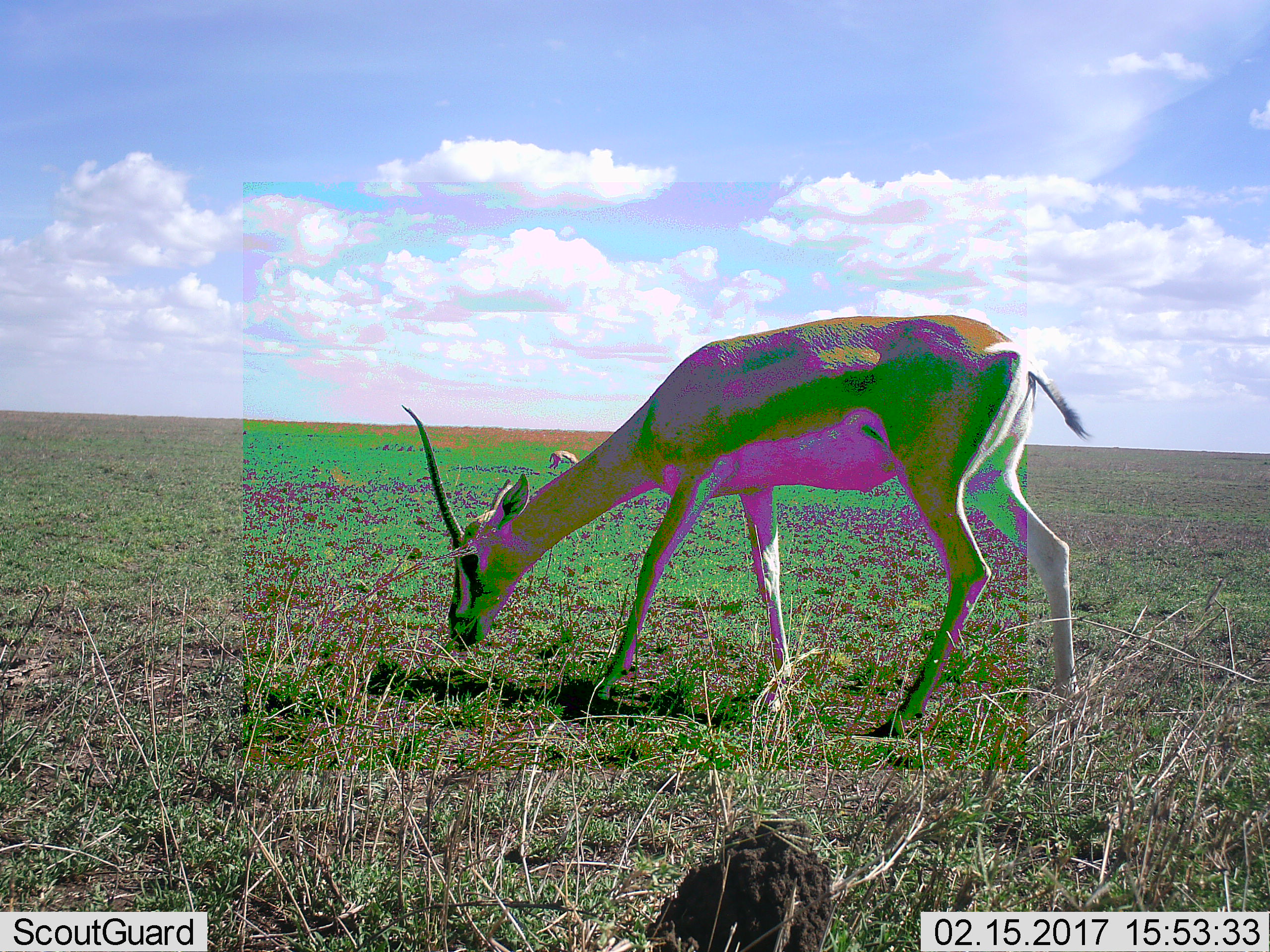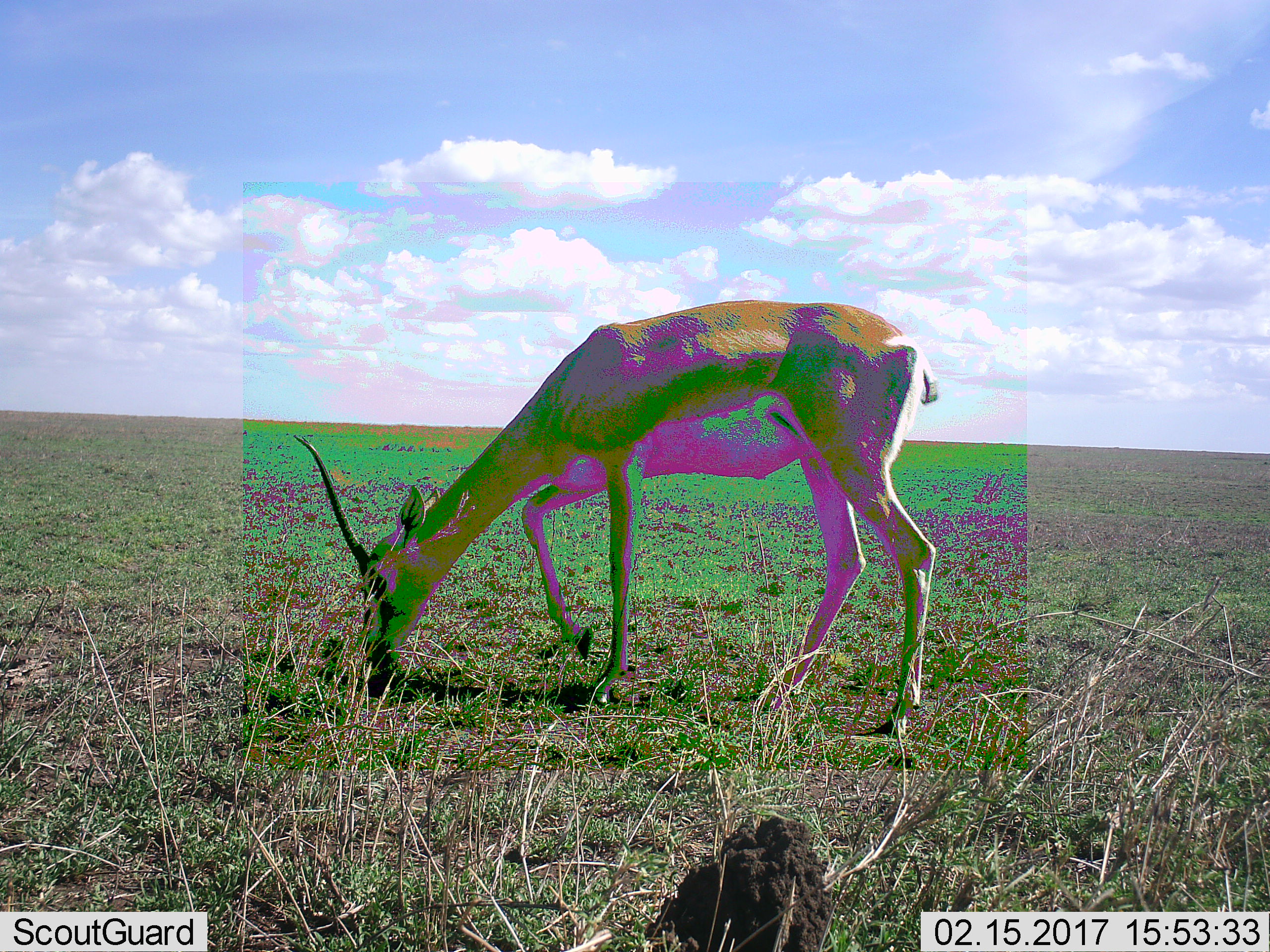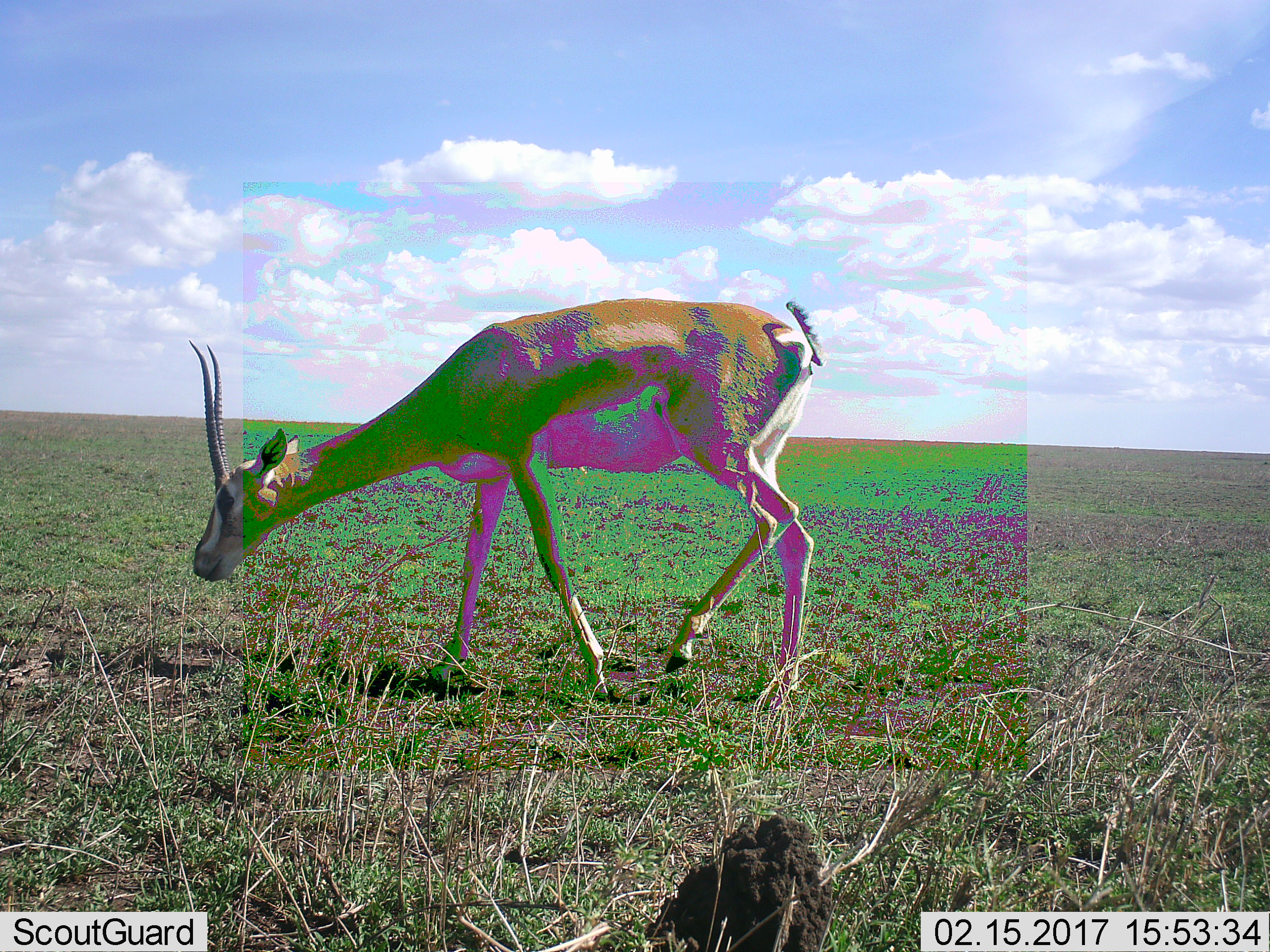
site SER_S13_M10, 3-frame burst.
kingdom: Animalia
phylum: Chordata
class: Mammalia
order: Artiodactyla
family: Bovidae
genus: Eudorcas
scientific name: Eudorcas thomsonii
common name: thomson's gazelle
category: gazellethomsons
Gazellethomsons (thomson's gazelle) (Eudorcas thomsonii), count 2. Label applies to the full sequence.